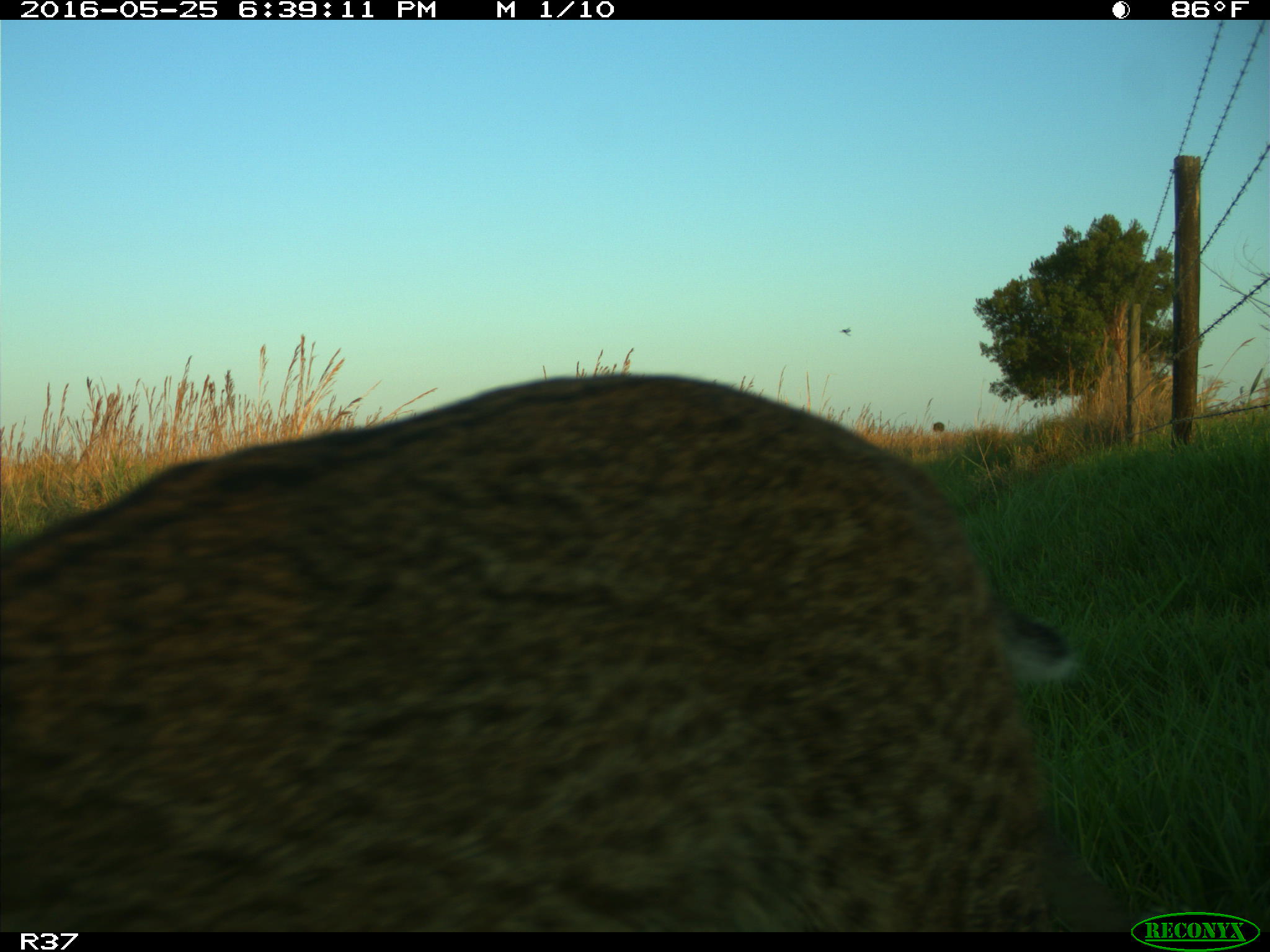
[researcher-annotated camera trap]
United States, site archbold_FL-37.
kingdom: Animalia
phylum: Chordata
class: Mammalia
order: Carnivora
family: Felidae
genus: Lynx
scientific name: Lynx rufus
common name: bobcat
Lynx rufus (bobcat).